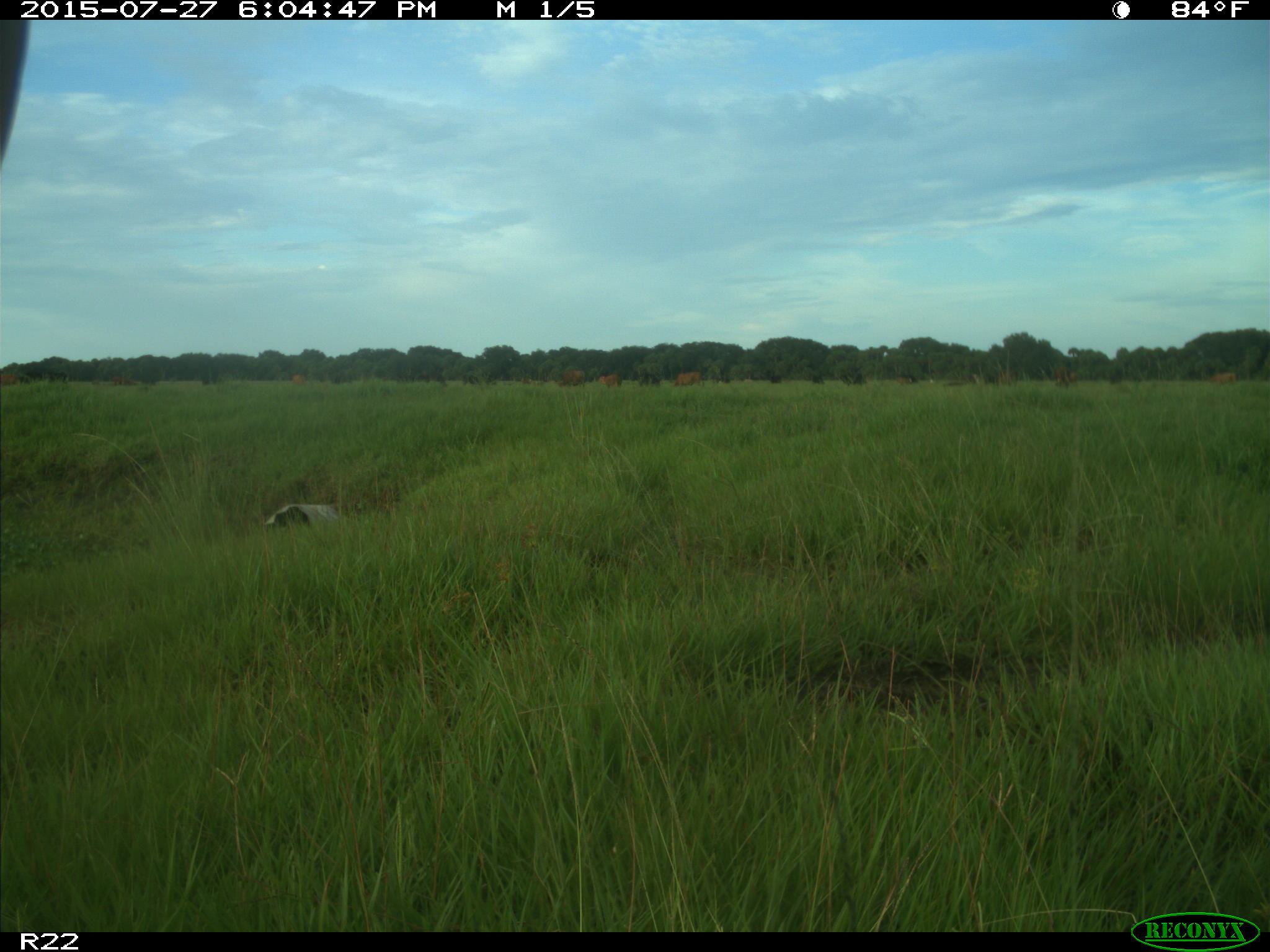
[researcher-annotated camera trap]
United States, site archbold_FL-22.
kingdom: Animalia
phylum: Chordata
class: Mammalia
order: Artiodactyla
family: Bovidae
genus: Bos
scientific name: Bos taurus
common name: domestic cow